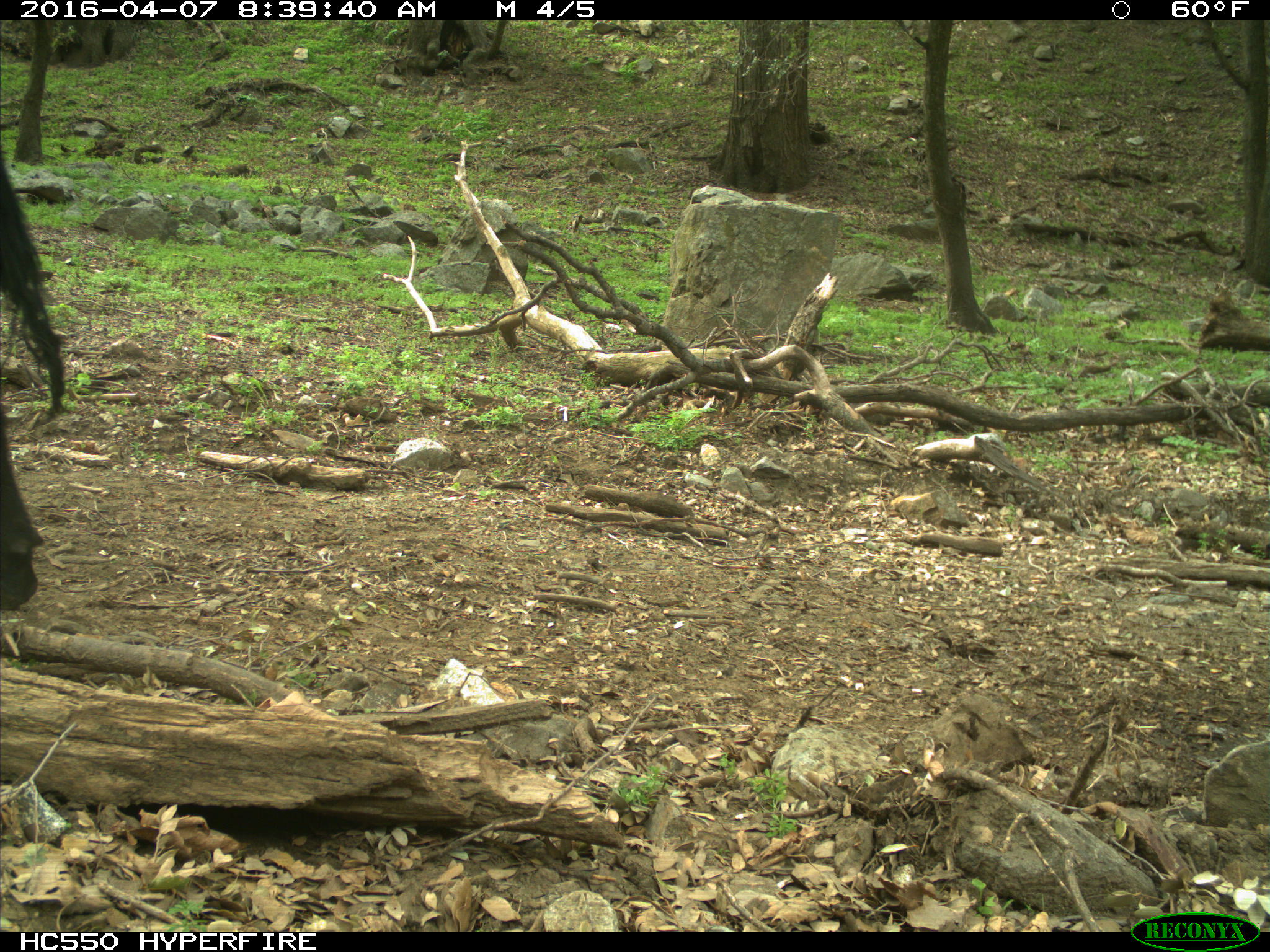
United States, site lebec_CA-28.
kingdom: Animalia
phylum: Chordata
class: Mammalia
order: Artiodactyla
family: Bovidae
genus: Bos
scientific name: Bos taurus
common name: domestic cow